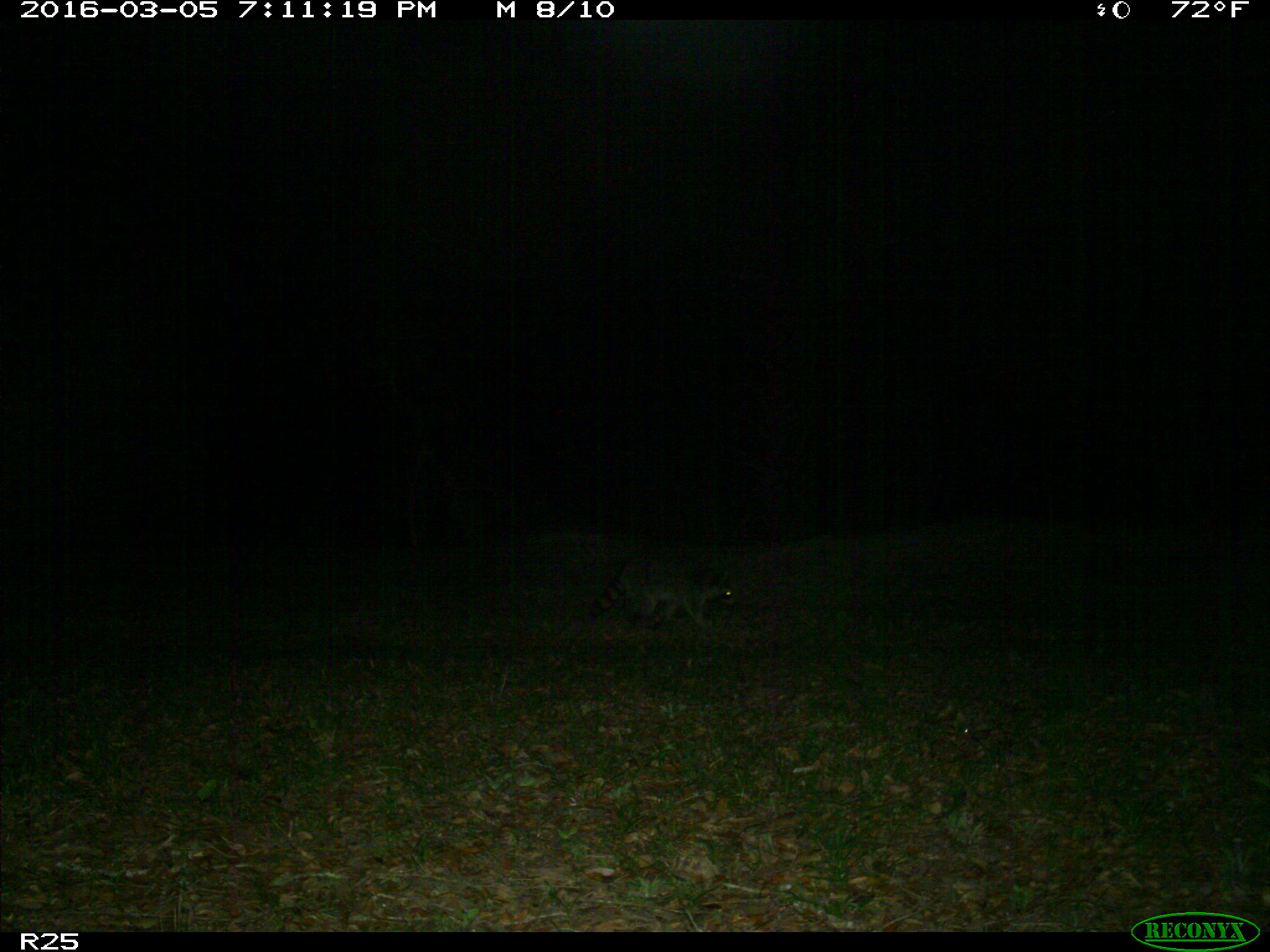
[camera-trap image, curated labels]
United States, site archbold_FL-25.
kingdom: Animalia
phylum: Chordata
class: Mammalia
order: Carnivora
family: Procyonidae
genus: Procyon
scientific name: Procyon lotor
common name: common raccoon